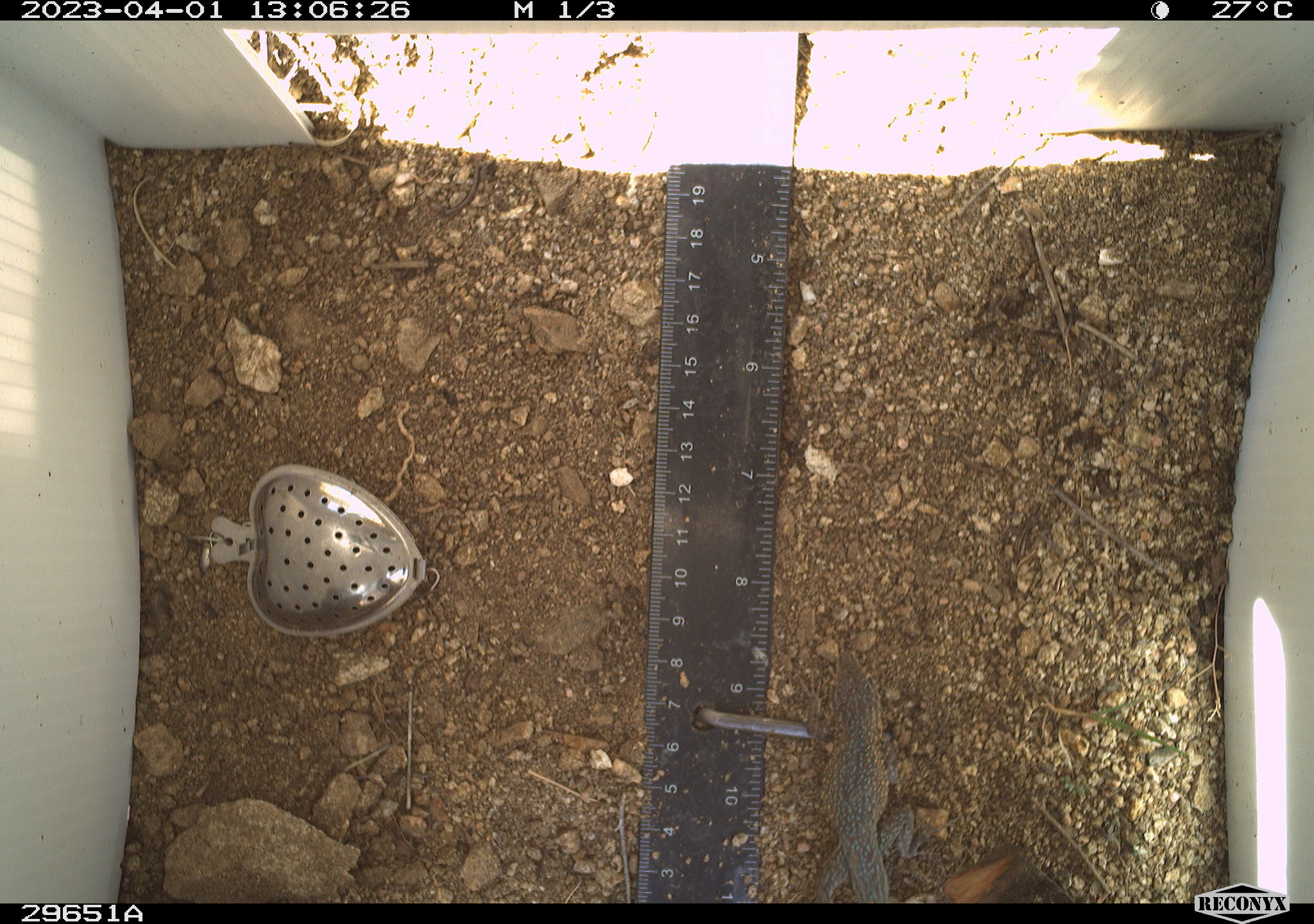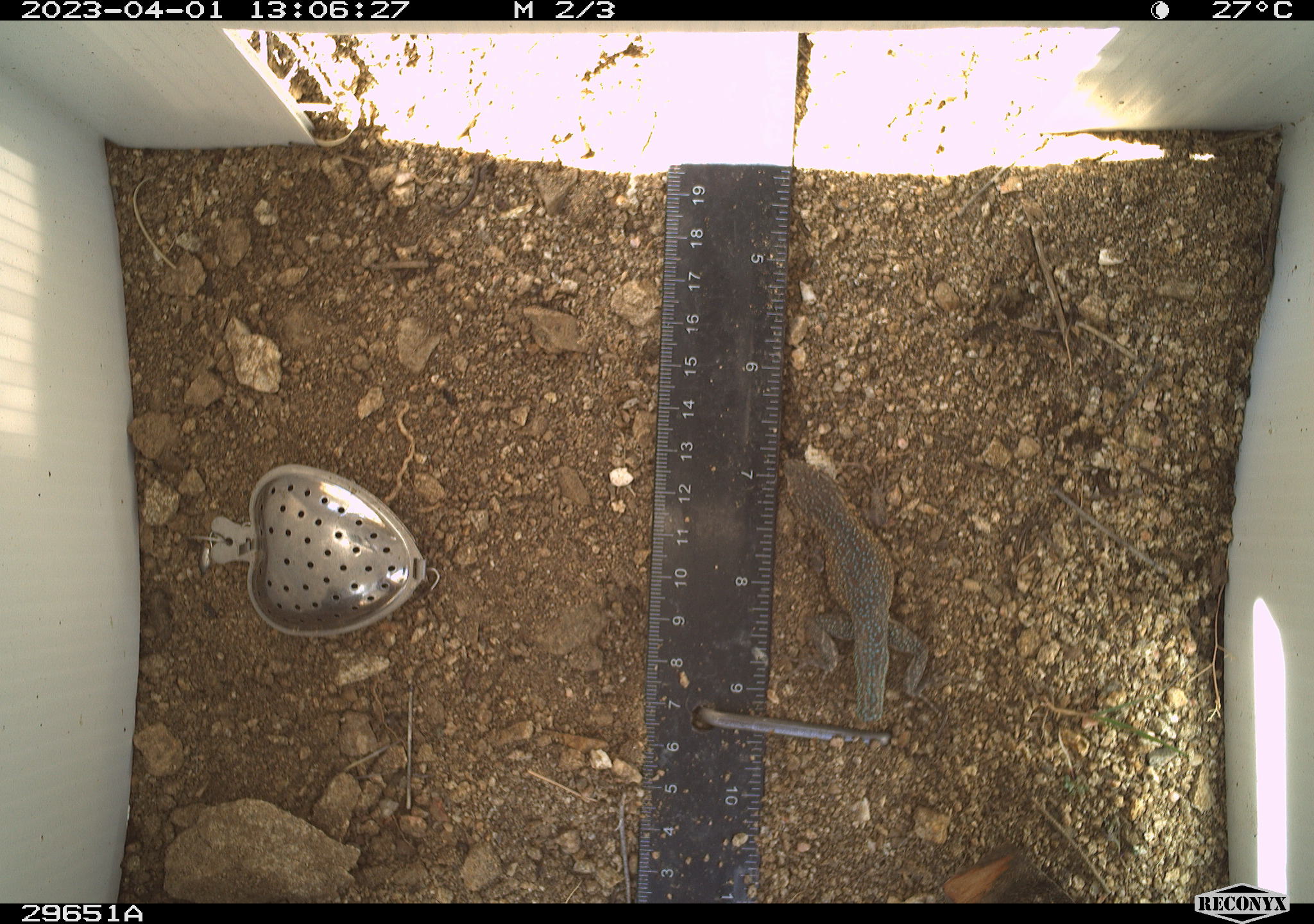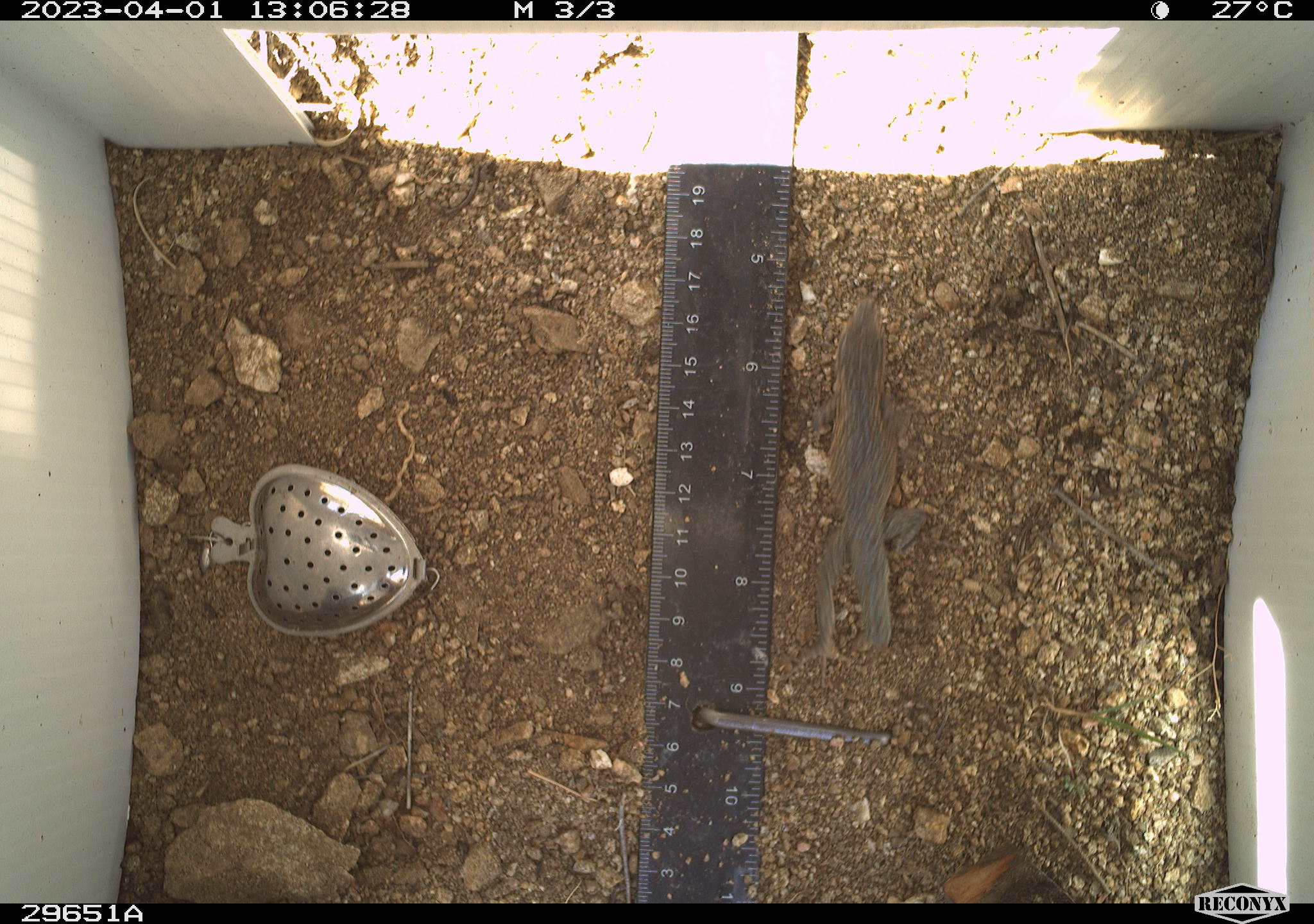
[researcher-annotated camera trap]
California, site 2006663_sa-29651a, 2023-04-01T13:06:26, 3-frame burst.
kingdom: Animalia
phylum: Chordata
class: Reptilia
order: Squamata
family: Phrynosomatidae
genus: Uta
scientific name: Uta stansburiana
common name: common side-blotched lizard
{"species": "common side-blotched lizard (Uta stansburiana)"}